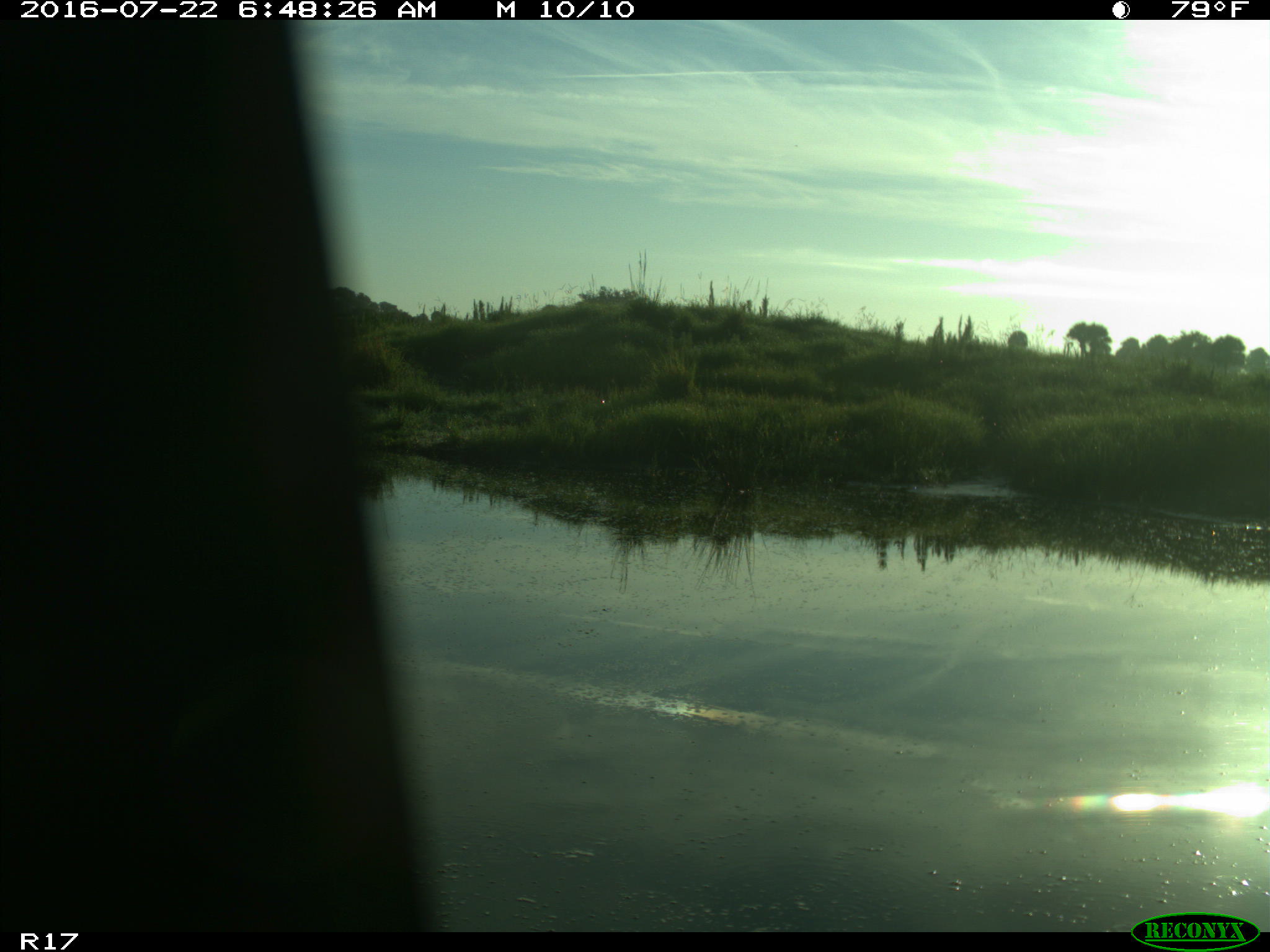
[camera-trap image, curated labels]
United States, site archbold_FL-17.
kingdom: Animalia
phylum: Chordata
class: Aves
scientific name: Aves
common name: birds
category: unidentified bird